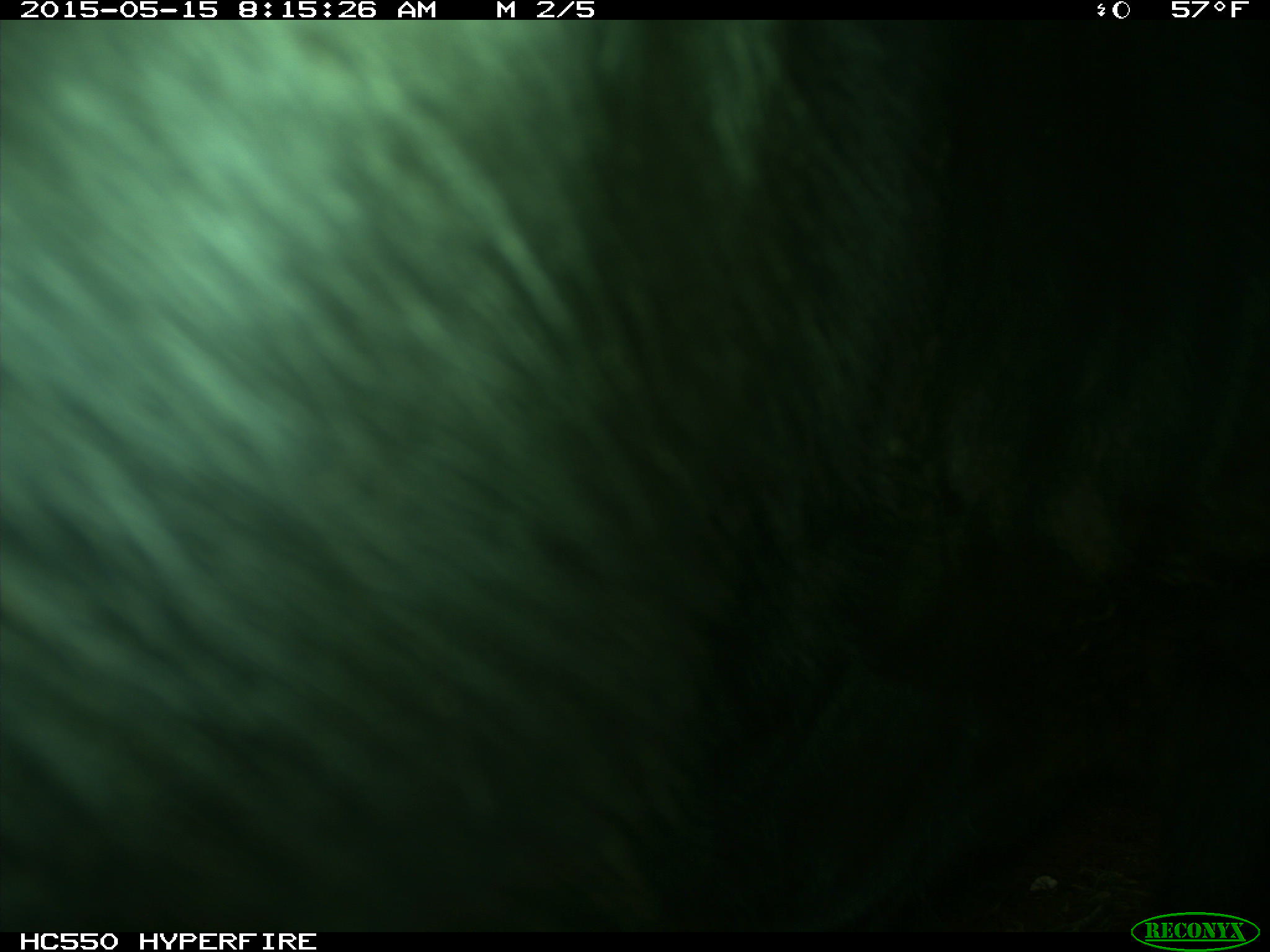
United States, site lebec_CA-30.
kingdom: Animalia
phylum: Chordata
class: Mammalia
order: Artiodactyla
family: Bovidae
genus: Bos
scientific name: Bos taurus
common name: domestic cow